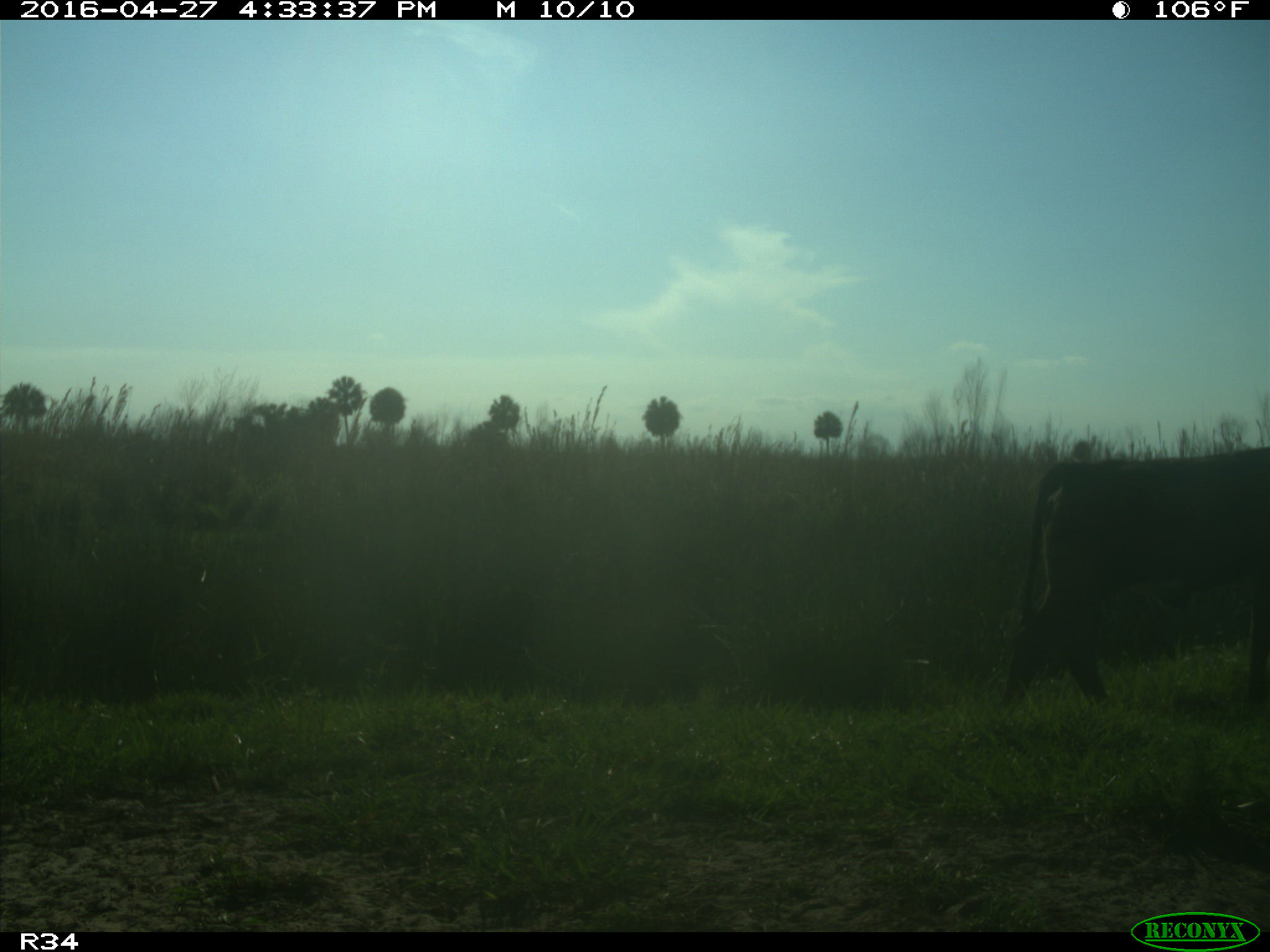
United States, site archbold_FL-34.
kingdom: Animalia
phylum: Chordata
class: Mammalia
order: Artiodactyla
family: Bovidae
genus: Bos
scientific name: Bos taurus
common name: domestic cow